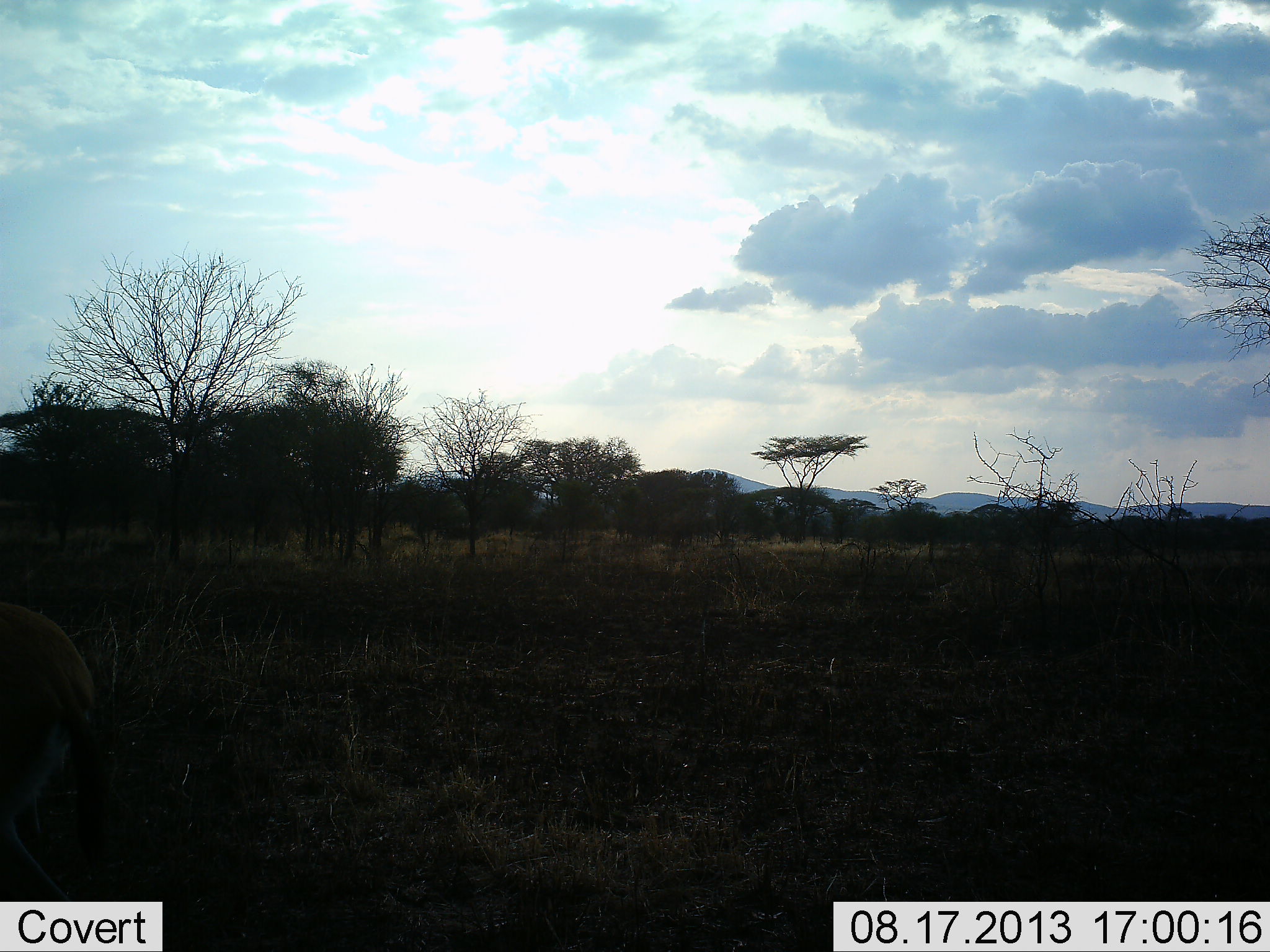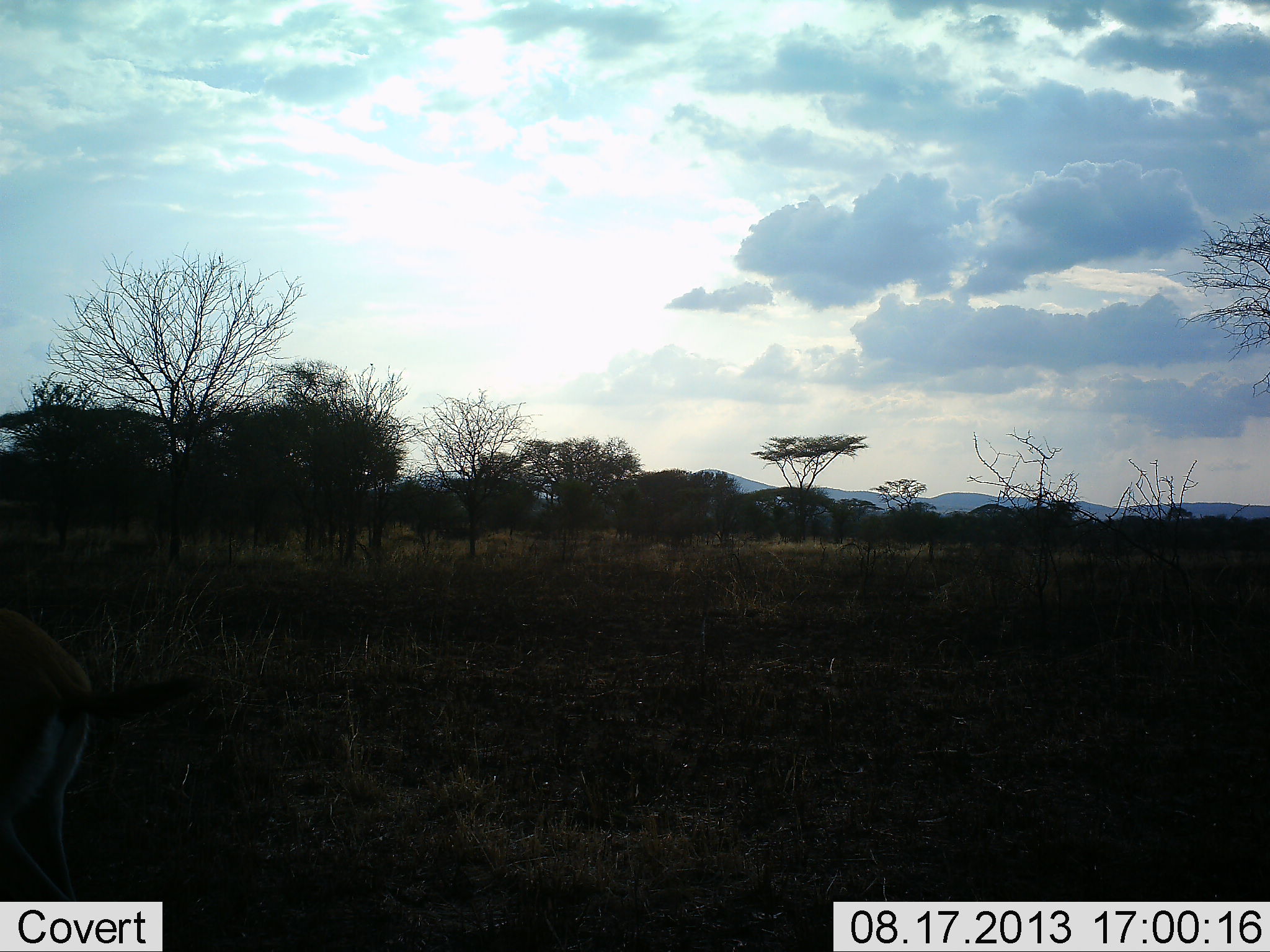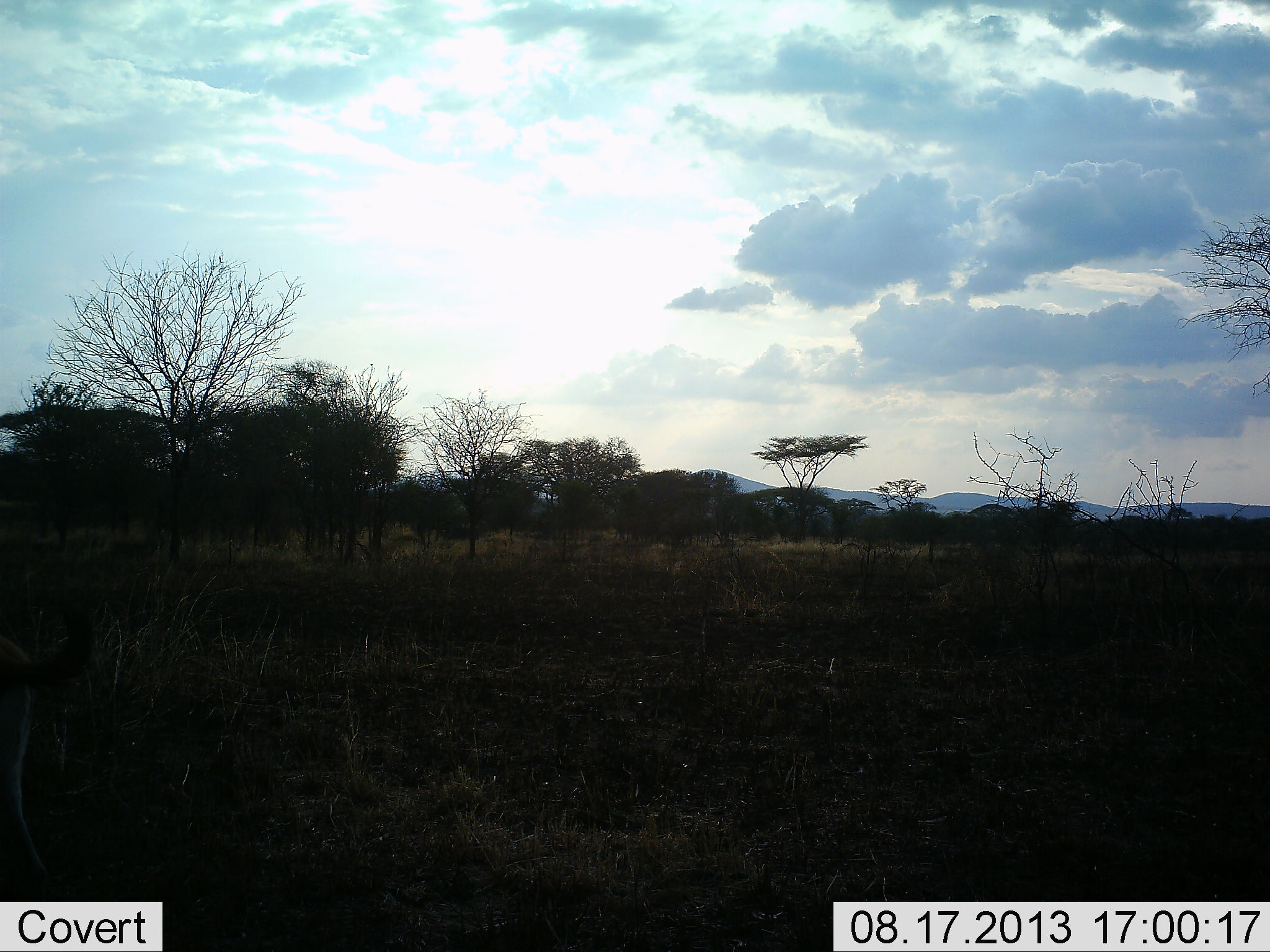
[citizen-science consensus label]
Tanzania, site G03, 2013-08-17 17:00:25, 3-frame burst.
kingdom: Animalia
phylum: Chordata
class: Mammalia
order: Artiodactyla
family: Bovidae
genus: Eudorcas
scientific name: Eudorcas thomsonii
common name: thomson's gazelle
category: gazellethomsons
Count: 1.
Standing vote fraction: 64%.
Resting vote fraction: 0%.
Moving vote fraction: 36%.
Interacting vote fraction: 0%.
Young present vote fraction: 0%.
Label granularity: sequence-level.